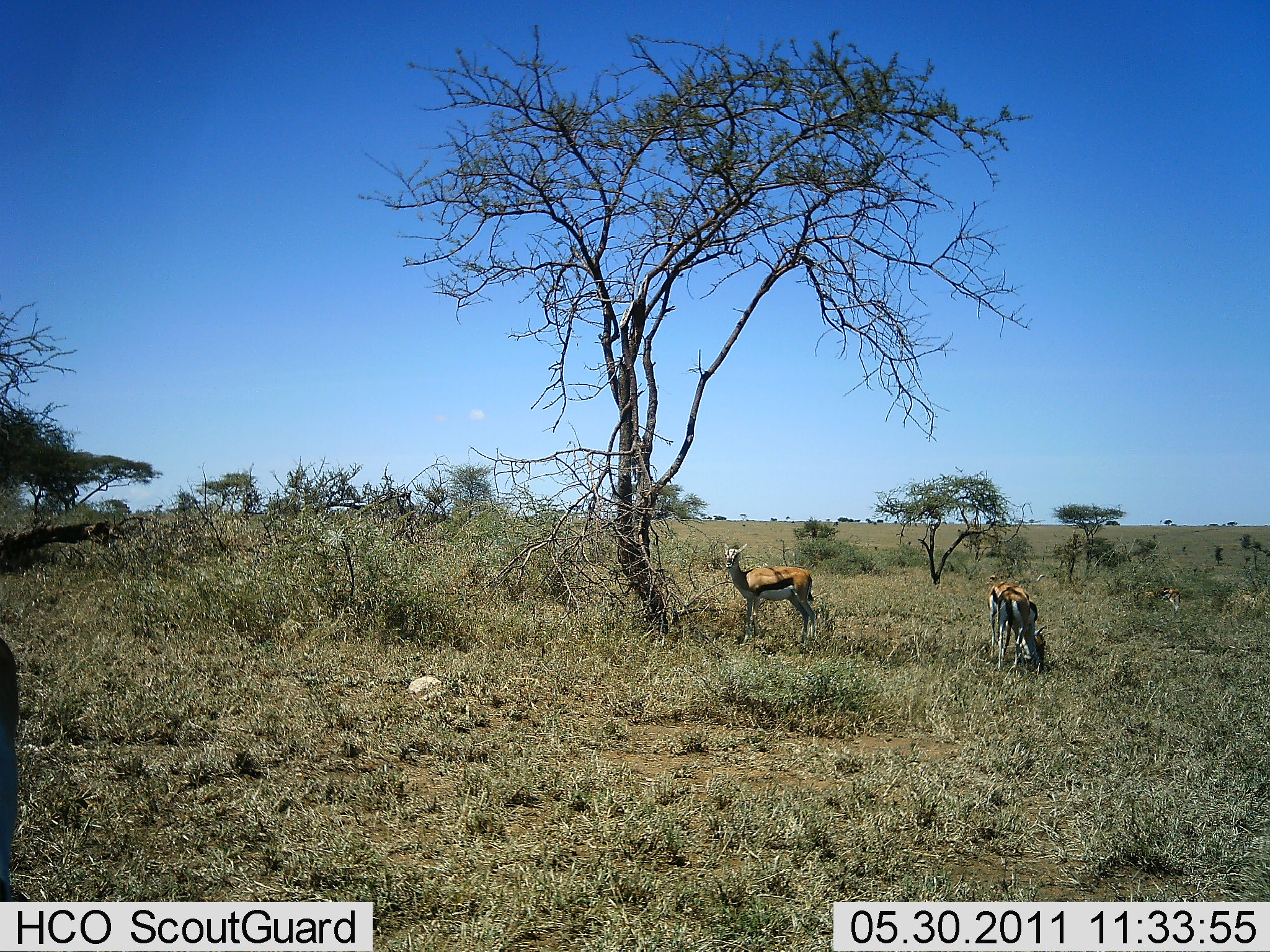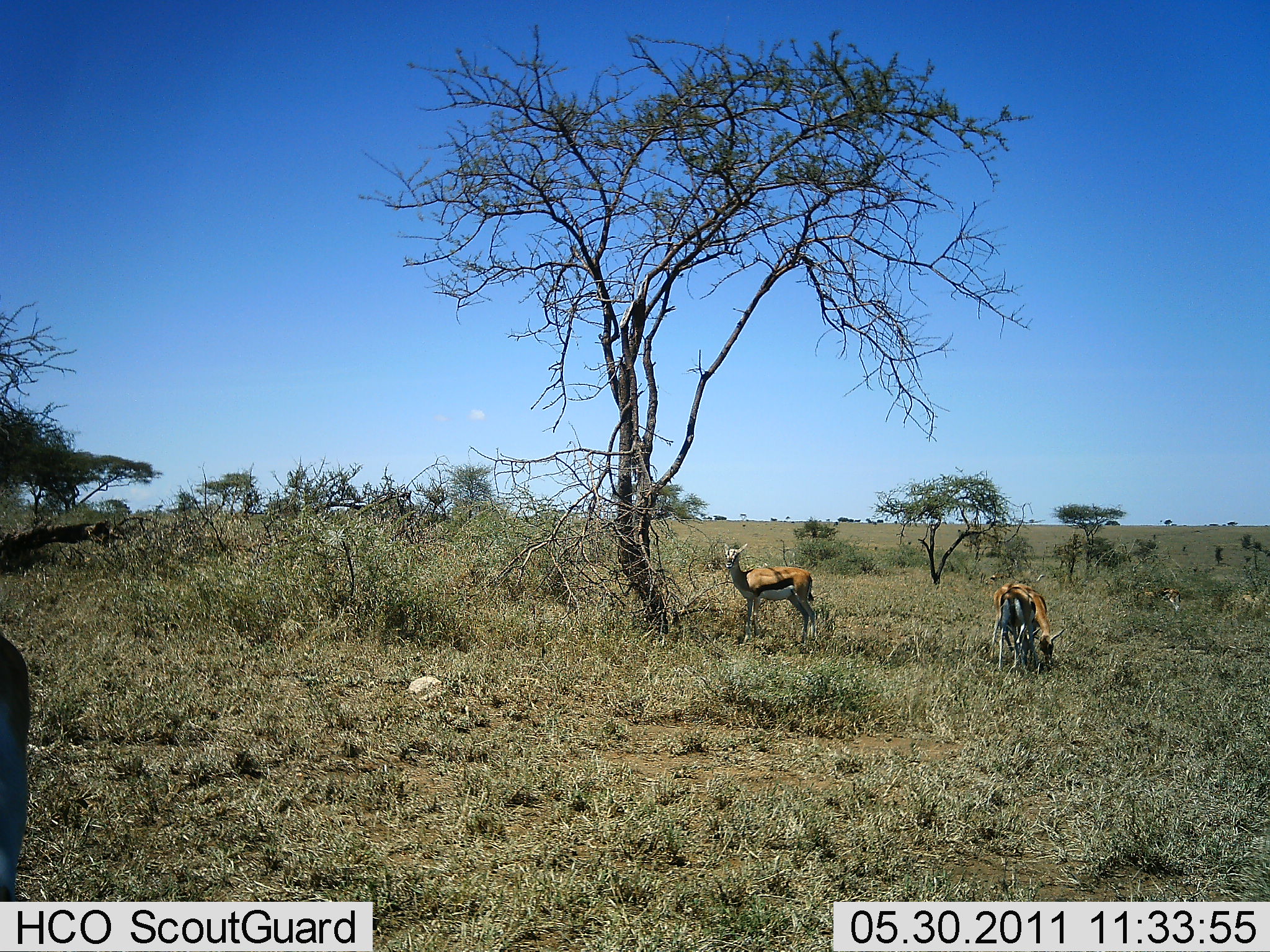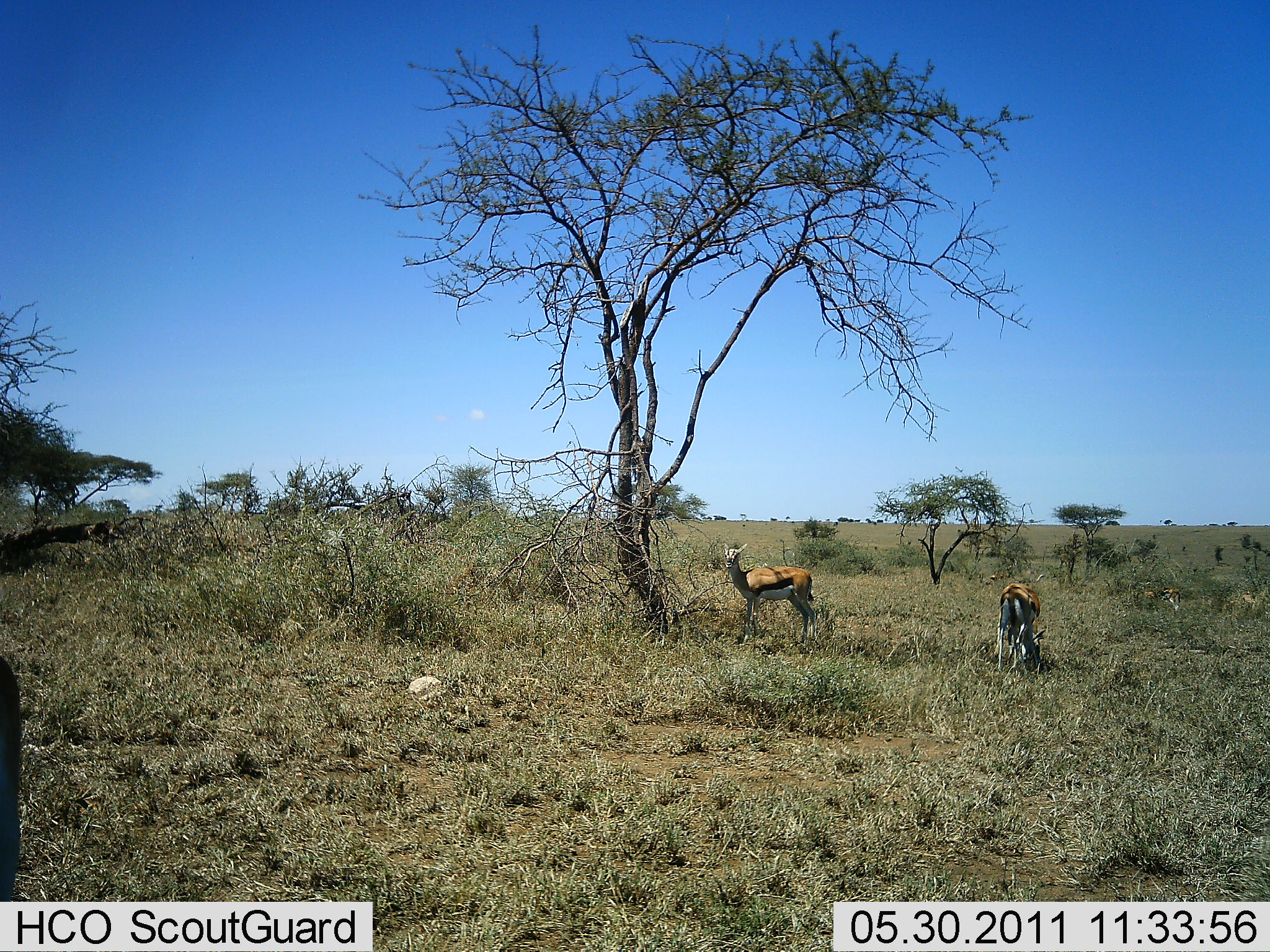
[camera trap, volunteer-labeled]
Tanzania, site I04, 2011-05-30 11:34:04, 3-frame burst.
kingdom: Animalia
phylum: Chordata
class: Mammalia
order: Artiodactyla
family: Bovidae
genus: Eudorcas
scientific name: Eudorcas thomsonii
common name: thomson's gazelle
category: gazellethomsons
Gazellethomsons (thomson's gazelle) (Eudorcas thomsonii), count 3. Behavior (volunteer vote fractions): standing 80%, resting 0%, moving 0%, interacting 10%. Young present (vote fraction): 10%. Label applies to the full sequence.